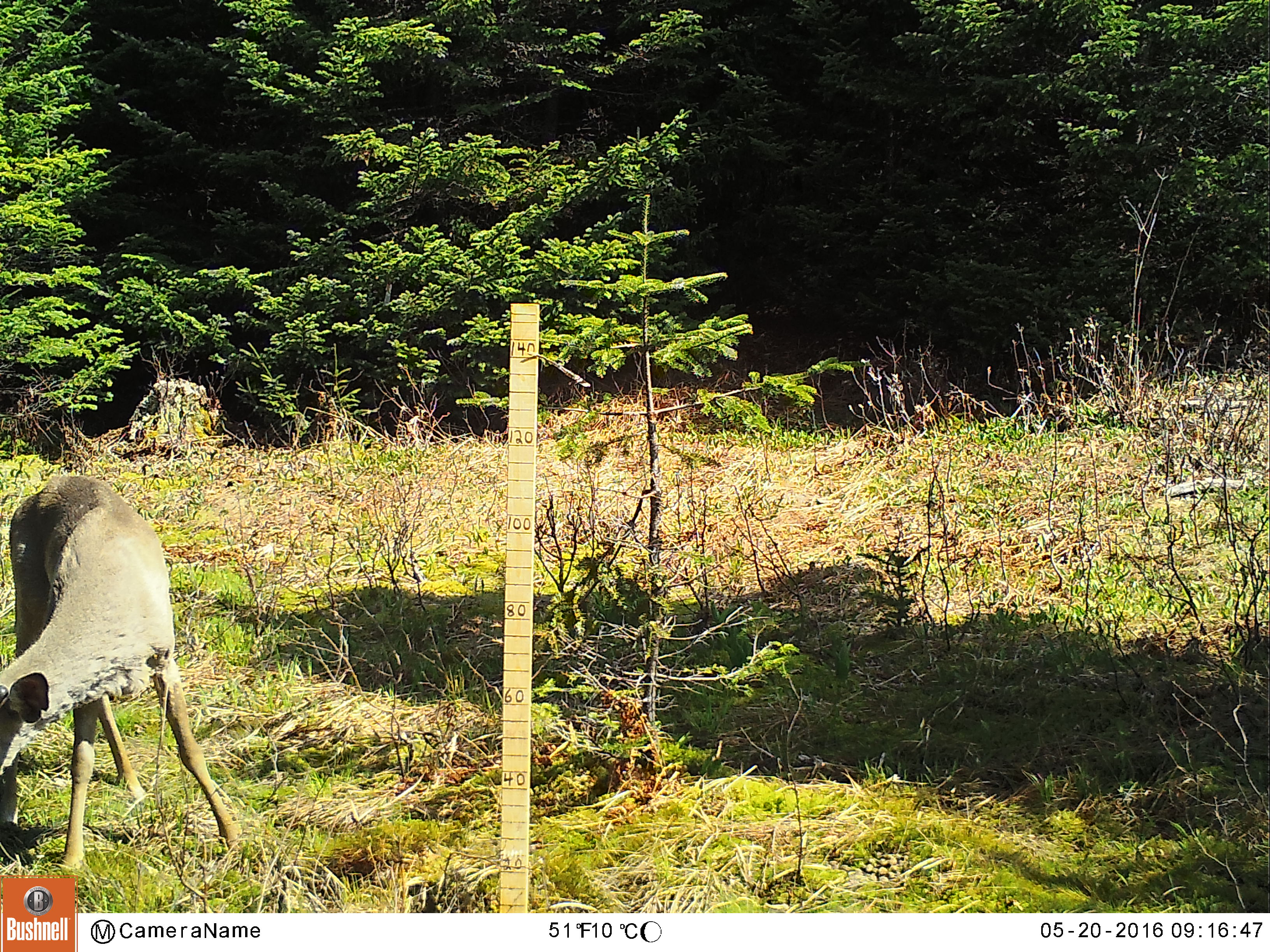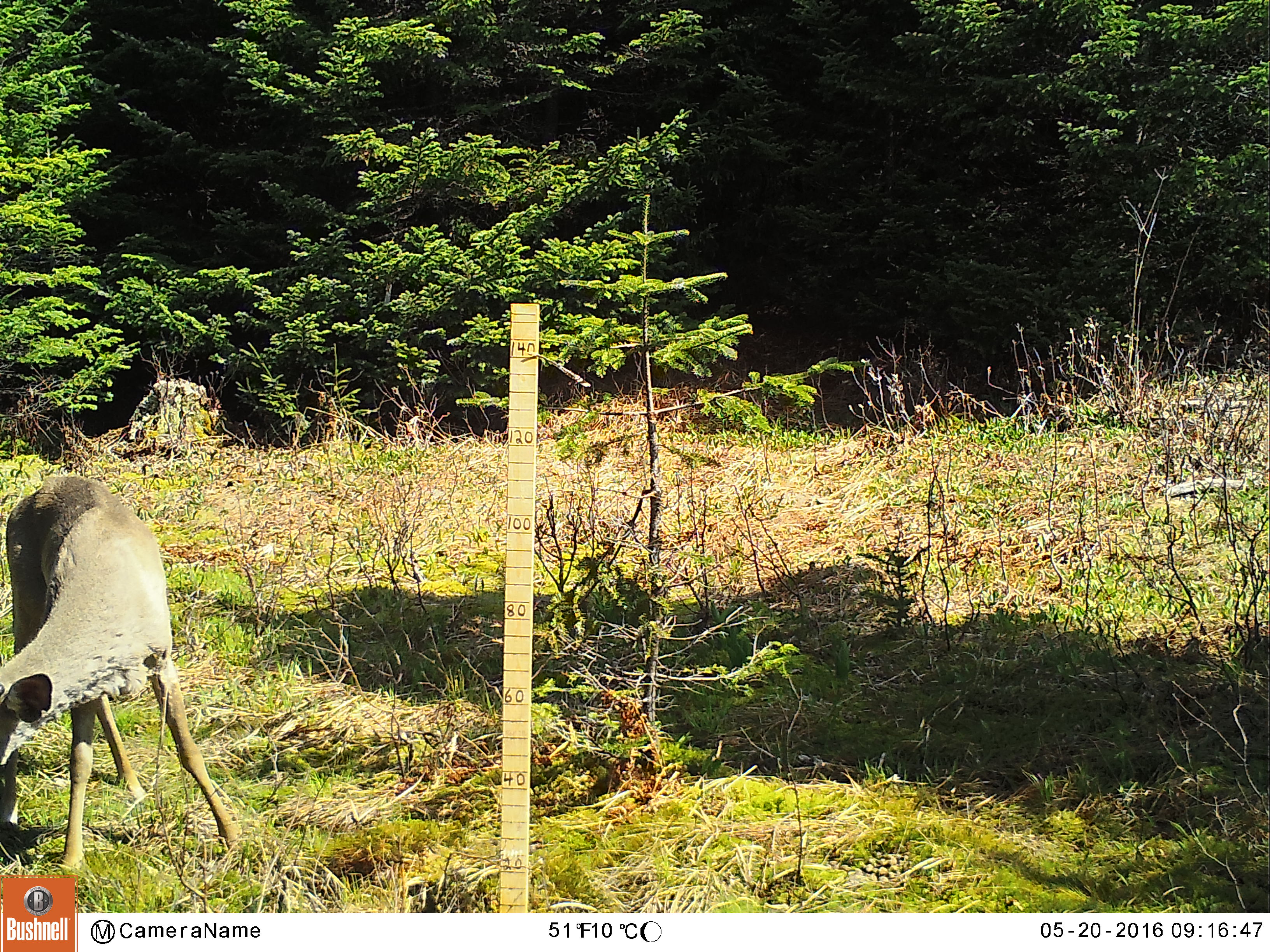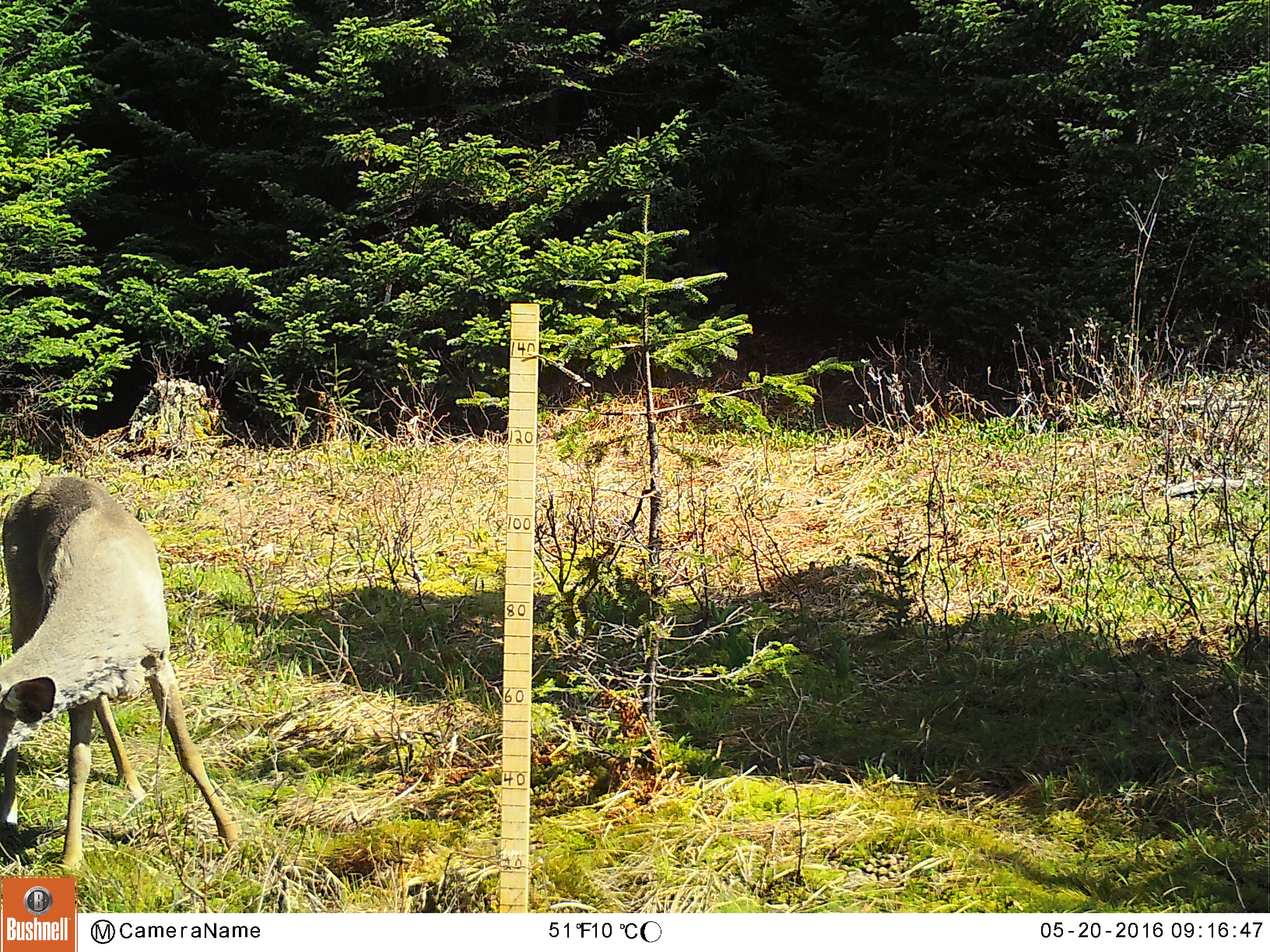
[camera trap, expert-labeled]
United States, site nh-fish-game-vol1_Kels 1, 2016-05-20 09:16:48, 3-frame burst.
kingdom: Animalia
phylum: Chordata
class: Mammalia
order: Artiodactyla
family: Cervidae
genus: Odocoileus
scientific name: Odocoileus virginianus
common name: white-tailed deer